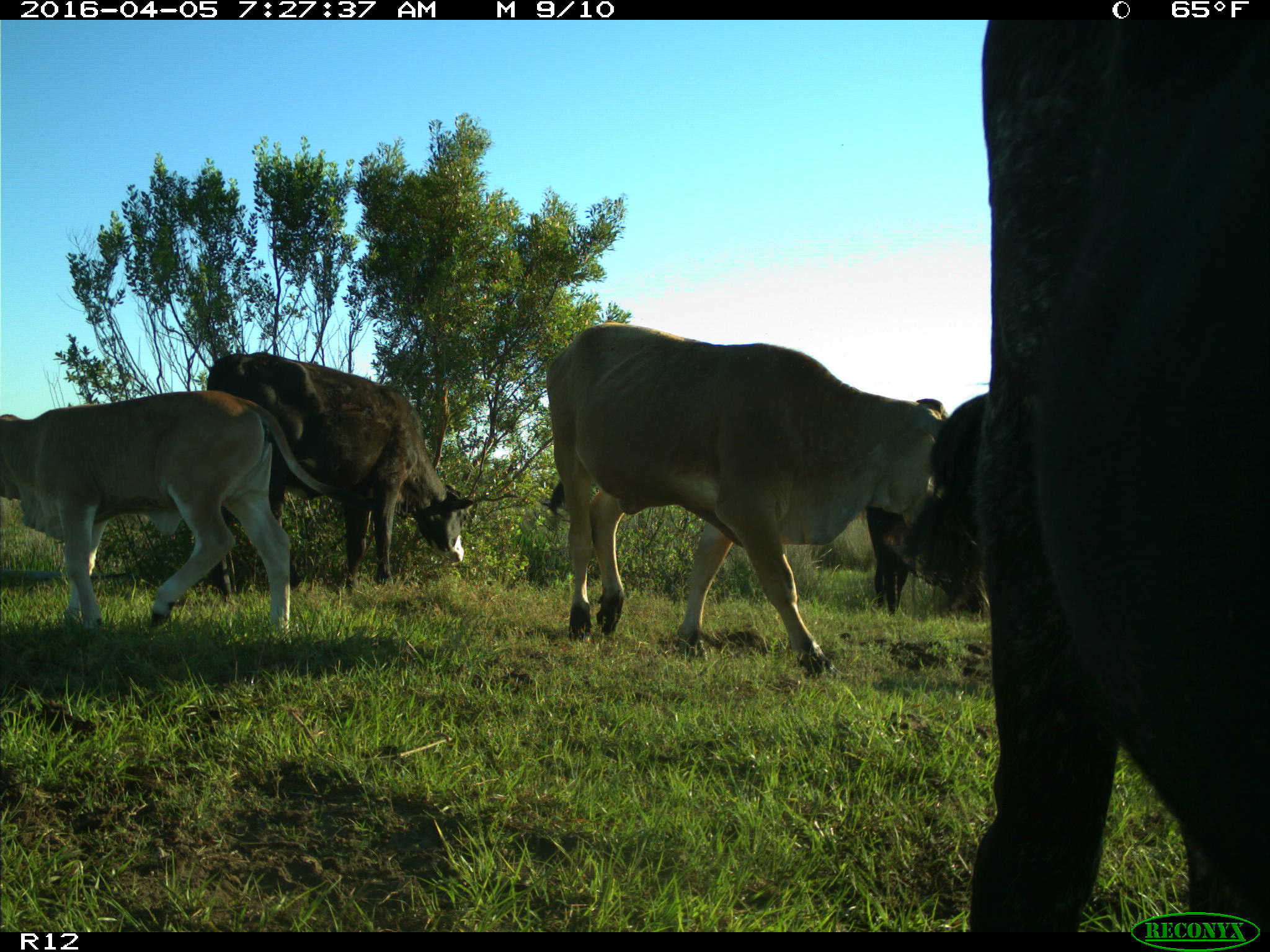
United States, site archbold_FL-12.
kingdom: Animalia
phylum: Chordata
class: Mammalia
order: Artiodactyla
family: Bovidae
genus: Bos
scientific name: Bos taurus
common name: domestic cow